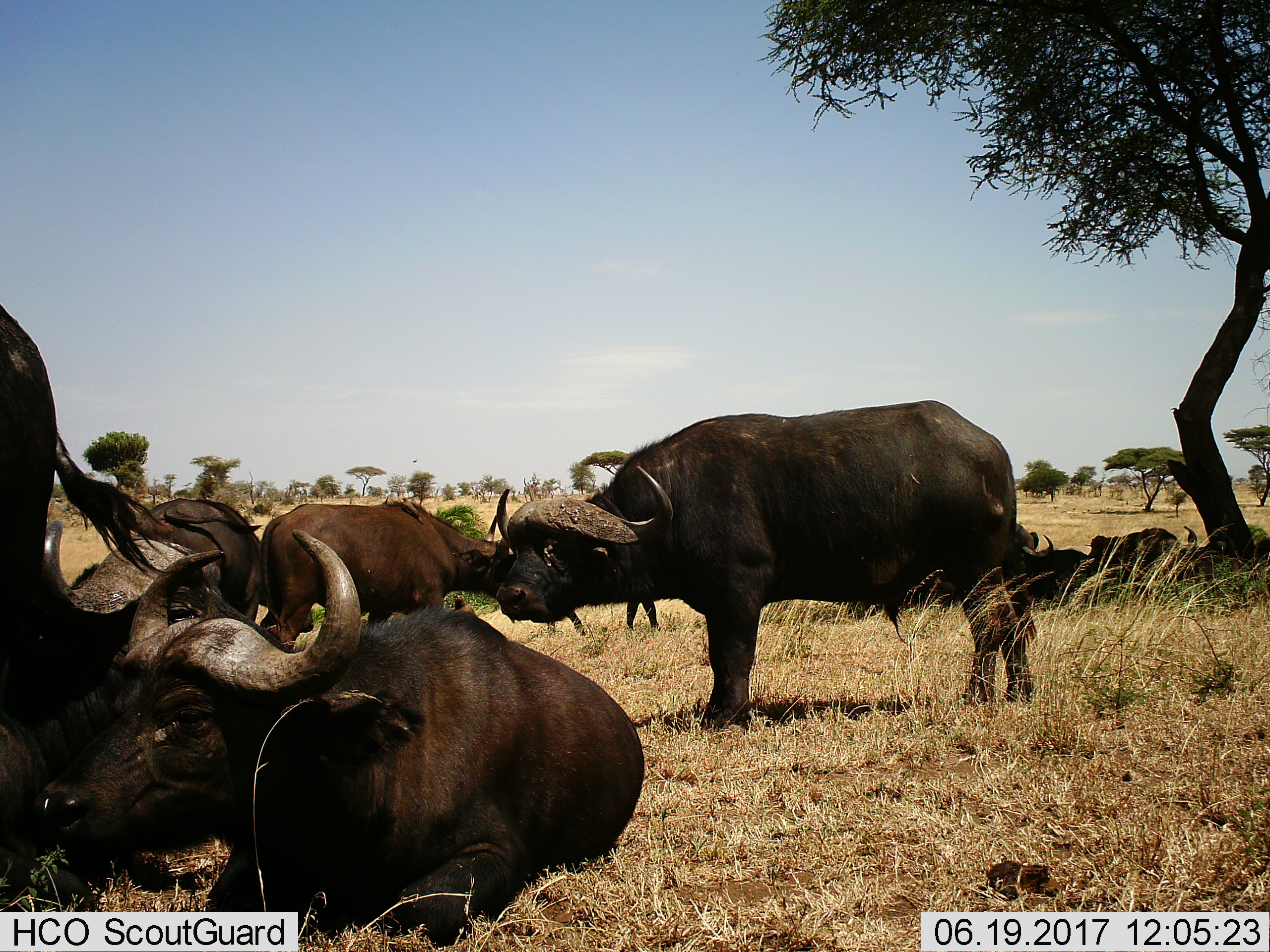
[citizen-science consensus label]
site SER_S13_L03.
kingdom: Animalia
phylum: Chordata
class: Mammalia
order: Artiodactyla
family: Bovidae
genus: Syncerus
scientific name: Syncerus caffer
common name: african buffalo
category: buffalo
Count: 8.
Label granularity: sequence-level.